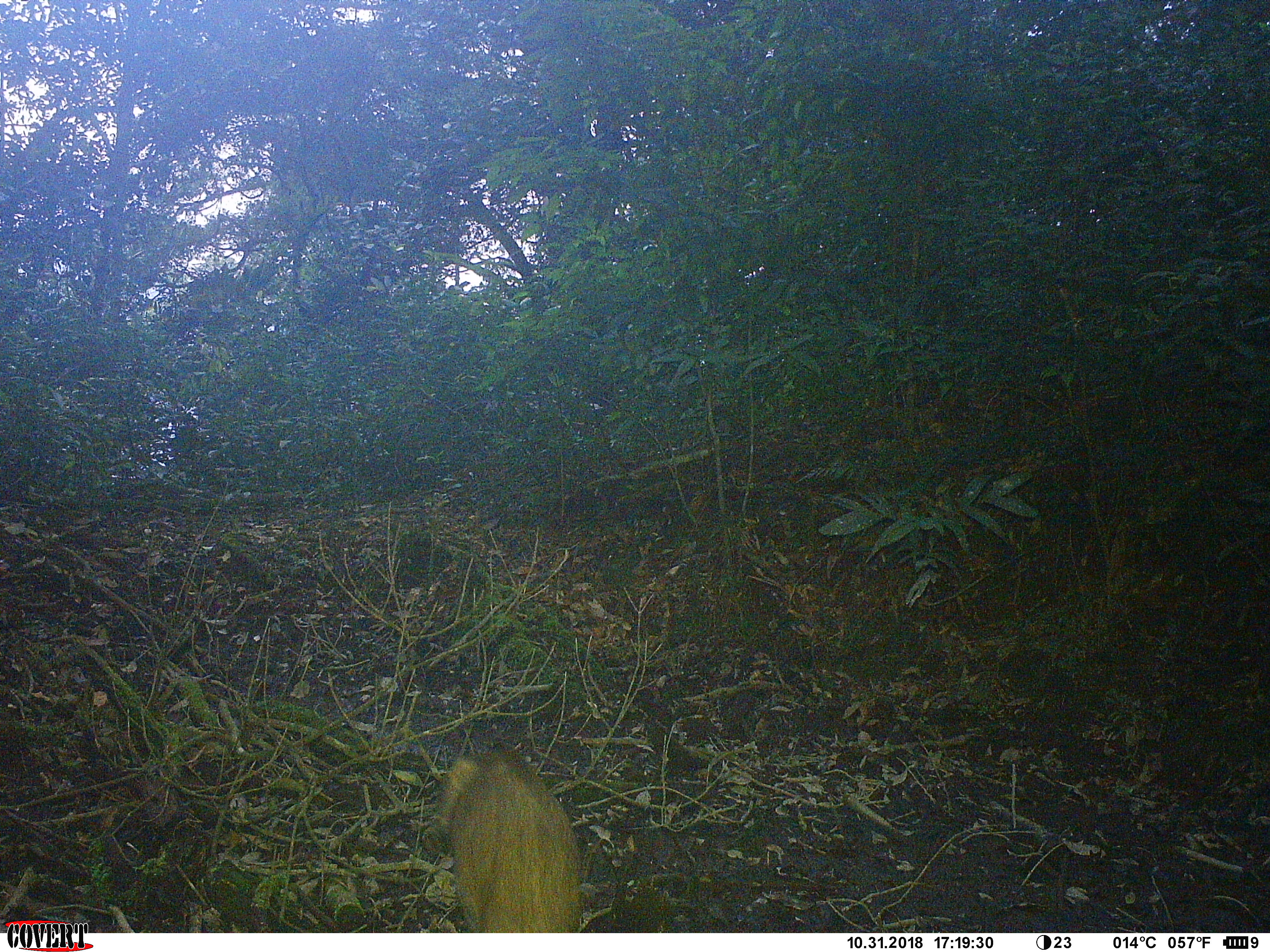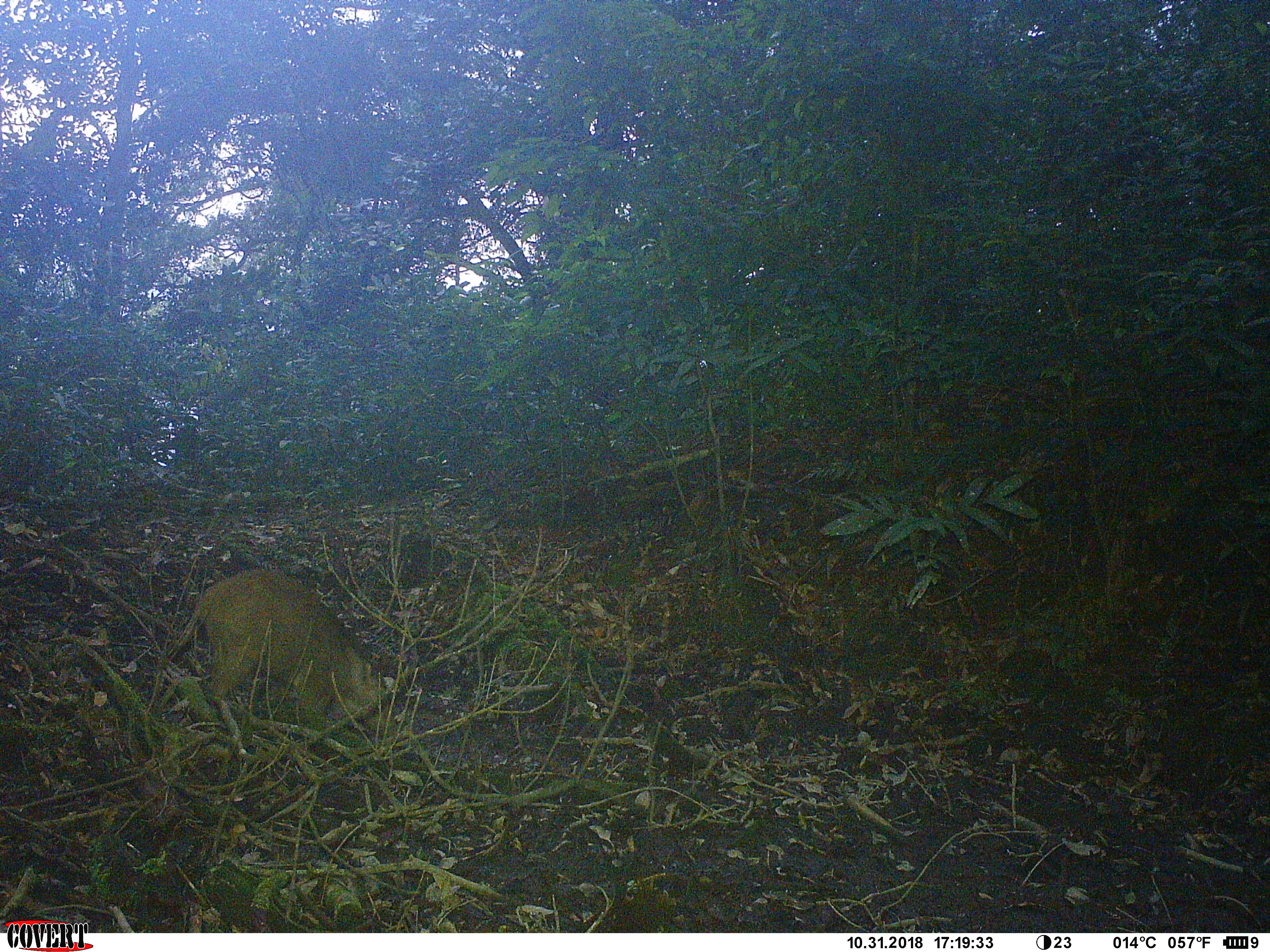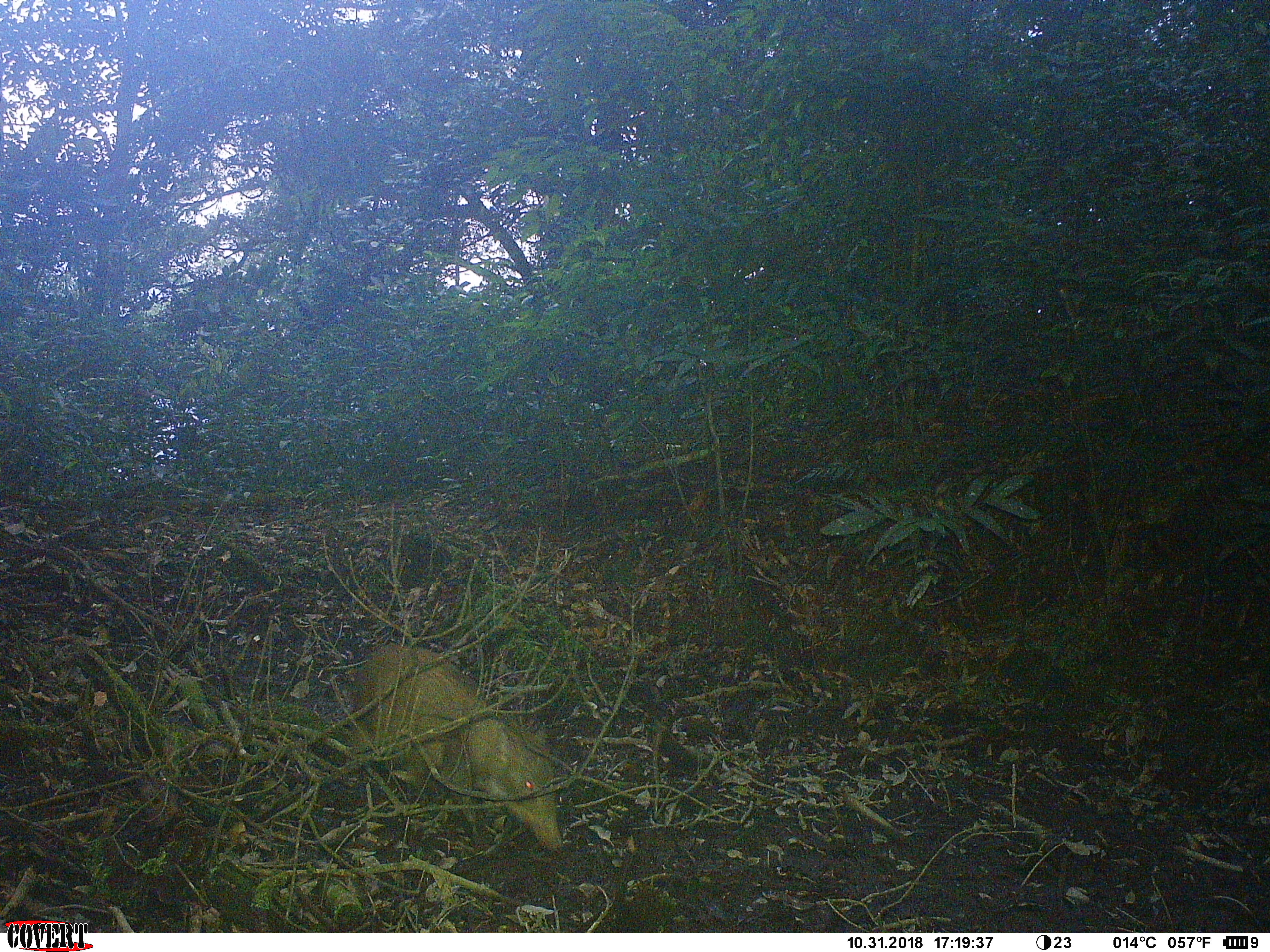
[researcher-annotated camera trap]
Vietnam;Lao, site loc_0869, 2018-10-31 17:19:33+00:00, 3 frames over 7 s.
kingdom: Animalia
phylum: Chordata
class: Mammalia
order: Artiodactyla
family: Suidae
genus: Sus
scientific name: Sus scrofa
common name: eurasian wild pig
Eurasian wild pig (Sus scrofa). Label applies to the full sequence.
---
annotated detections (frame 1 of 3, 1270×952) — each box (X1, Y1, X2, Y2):
eurasian wild pig: (433, 741, 584, 933)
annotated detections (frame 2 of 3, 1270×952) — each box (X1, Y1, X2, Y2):
eurasian wild pig: (168, 569, 396, 756)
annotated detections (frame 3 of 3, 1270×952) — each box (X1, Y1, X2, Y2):
eurasian wild pig: (348, 643, 562, 851)